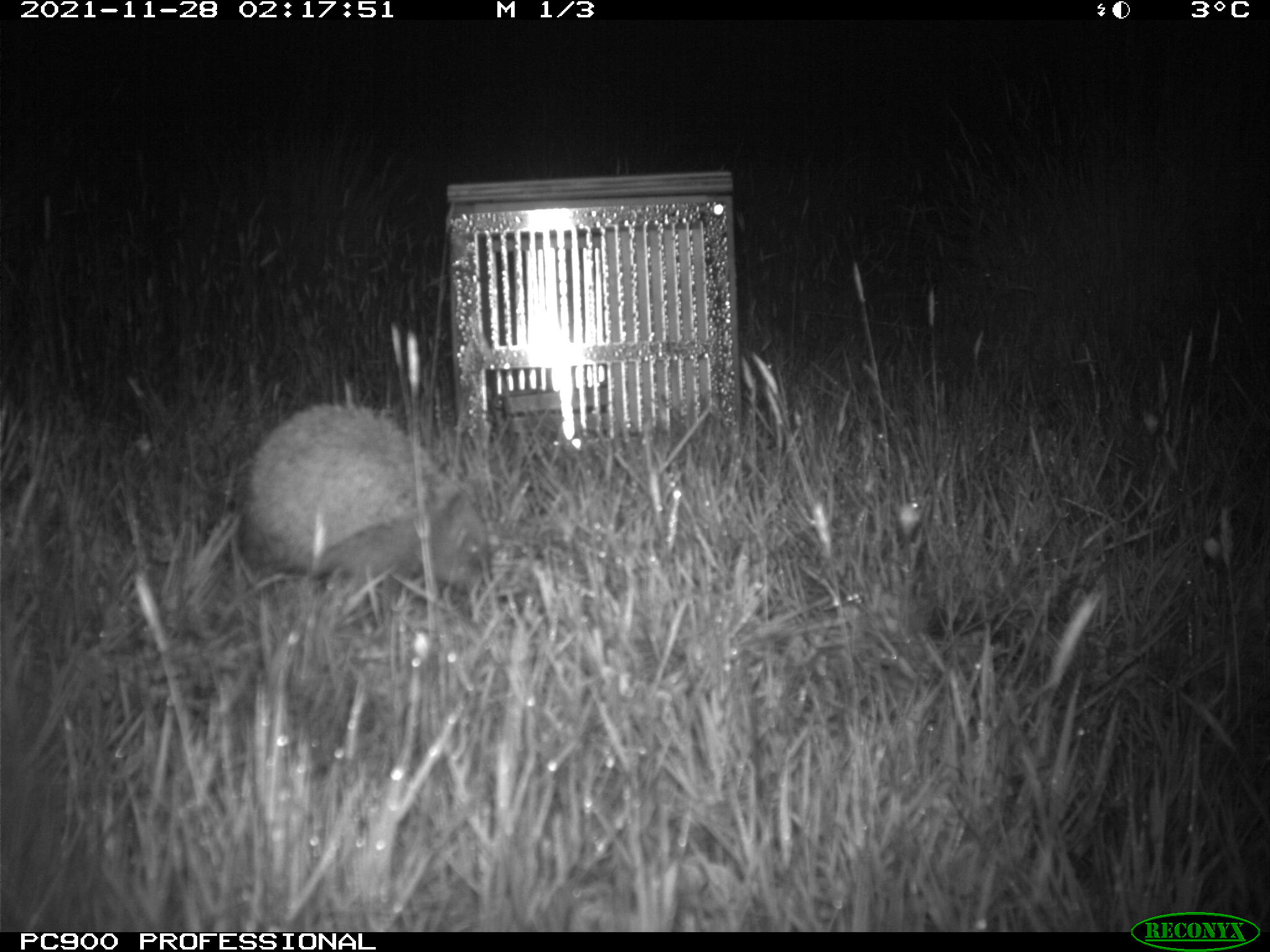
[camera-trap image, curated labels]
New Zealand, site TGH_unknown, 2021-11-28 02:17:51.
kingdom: Animalia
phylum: Chordata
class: Mammalia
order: Eulipotyphla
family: Erinaceidae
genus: Erinaceus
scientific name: Erinaceus europaeus europaeus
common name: european hedgehog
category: hedgehog